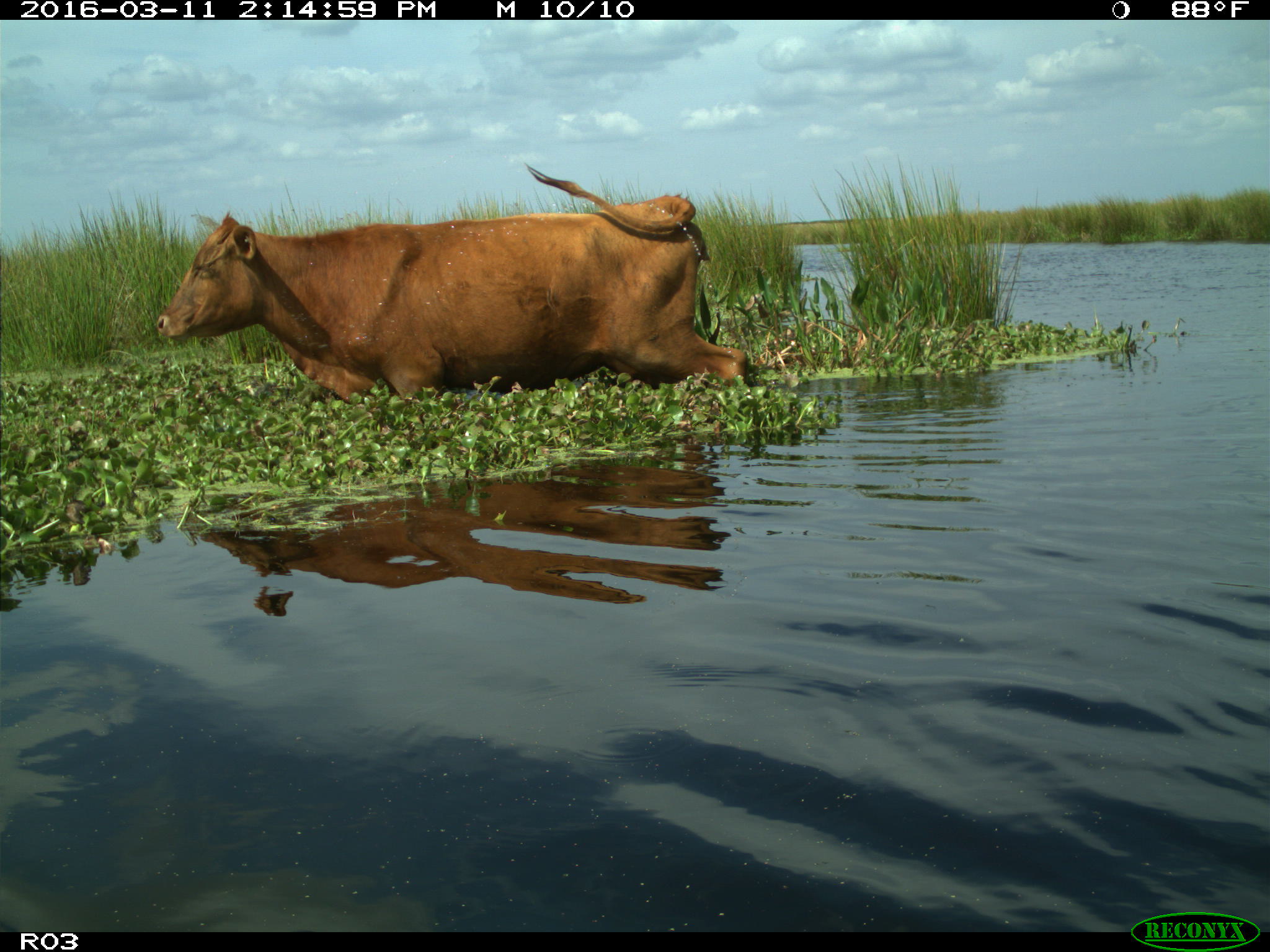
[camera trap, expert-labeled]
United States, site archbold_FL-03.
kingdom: Animalia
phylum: Chordata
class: Mammalia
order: Artiodactyla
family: Bovidae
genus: Bos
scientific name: Bos taurus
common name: domestic cow